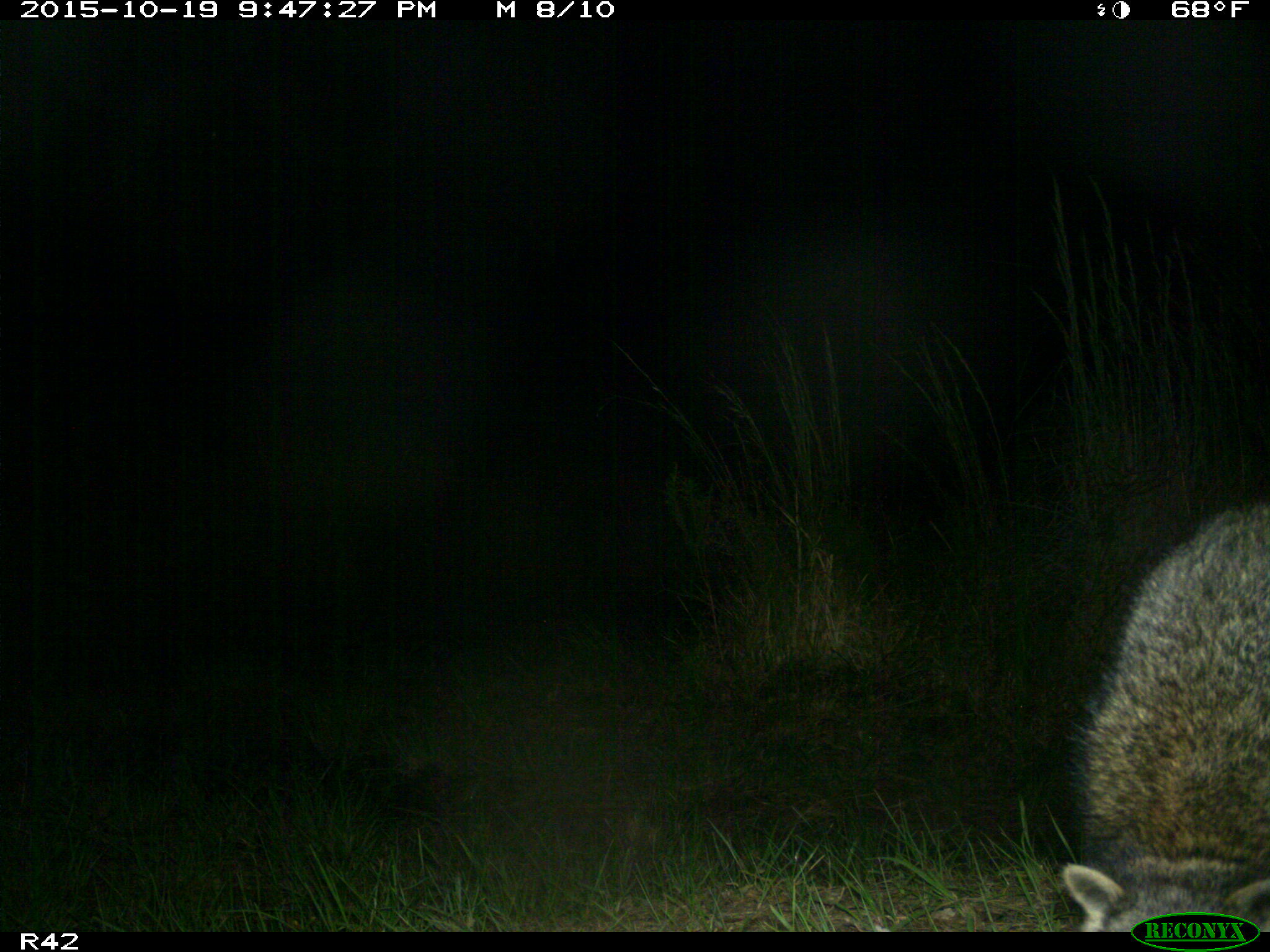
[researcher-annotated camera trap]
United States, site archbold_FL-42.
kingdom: Animalia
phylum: Chordata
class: Mammalia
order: Carnivora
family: Procyonidae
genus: Procyon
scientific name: Procyon lotor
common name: common raccoon